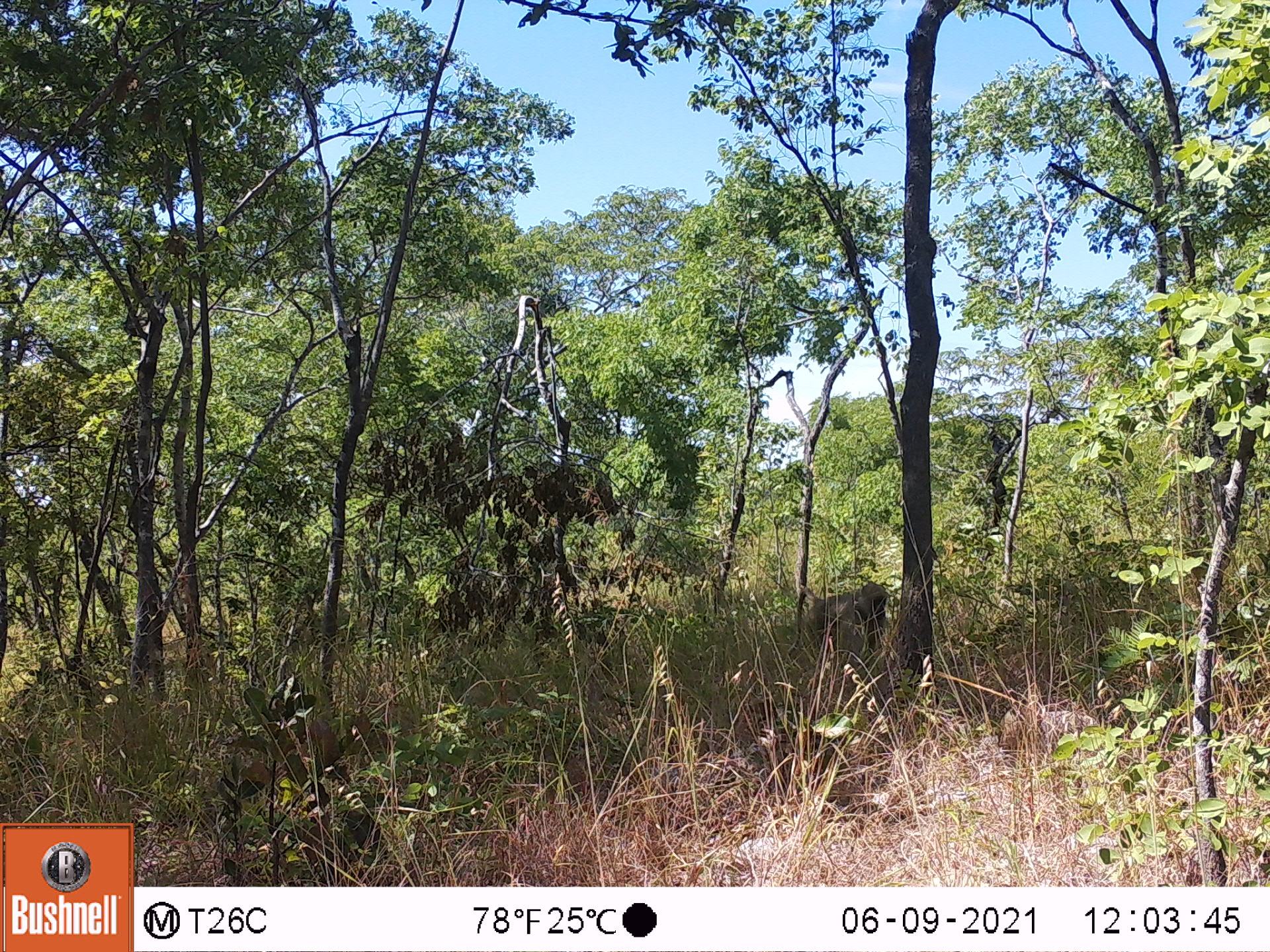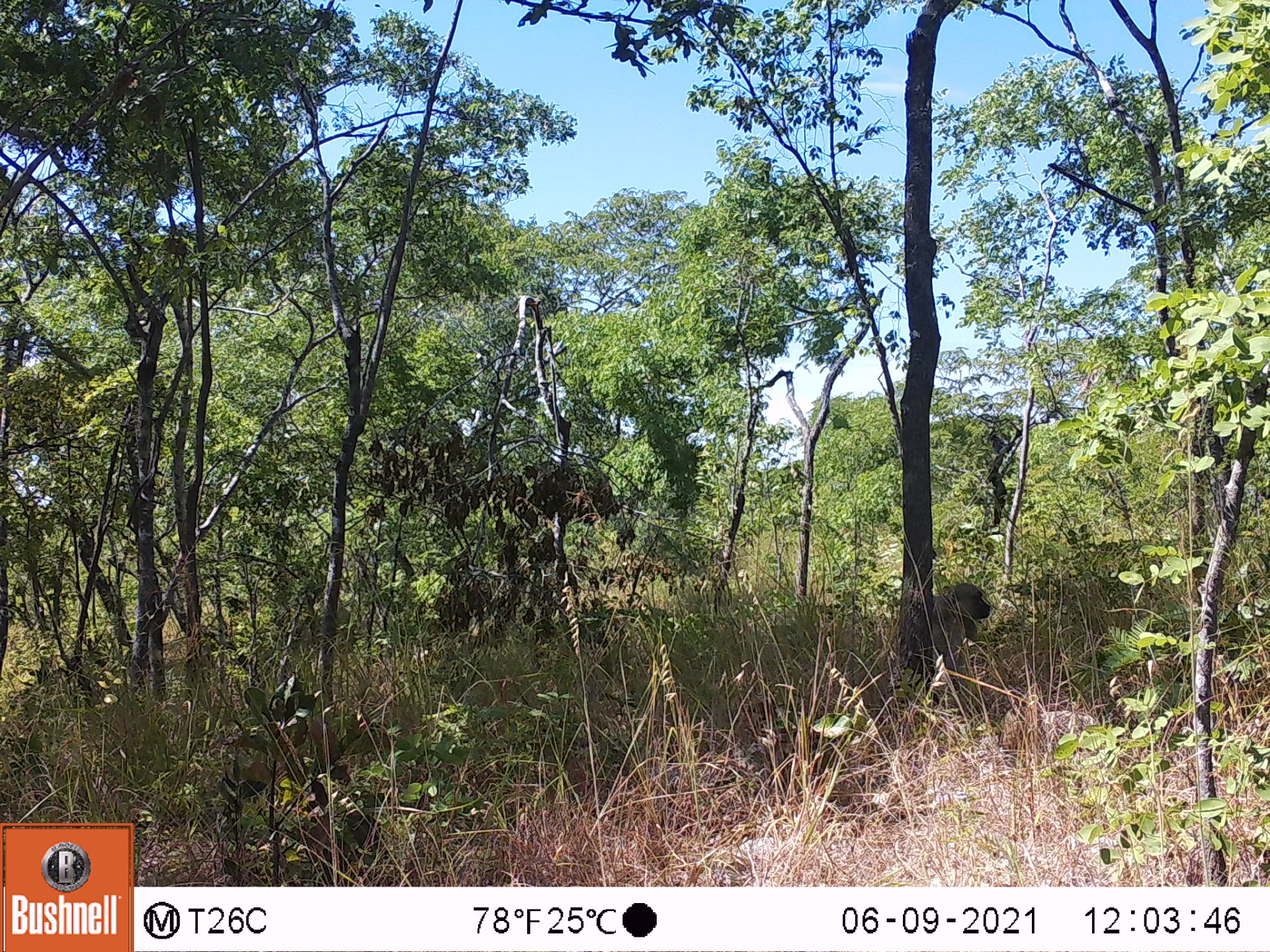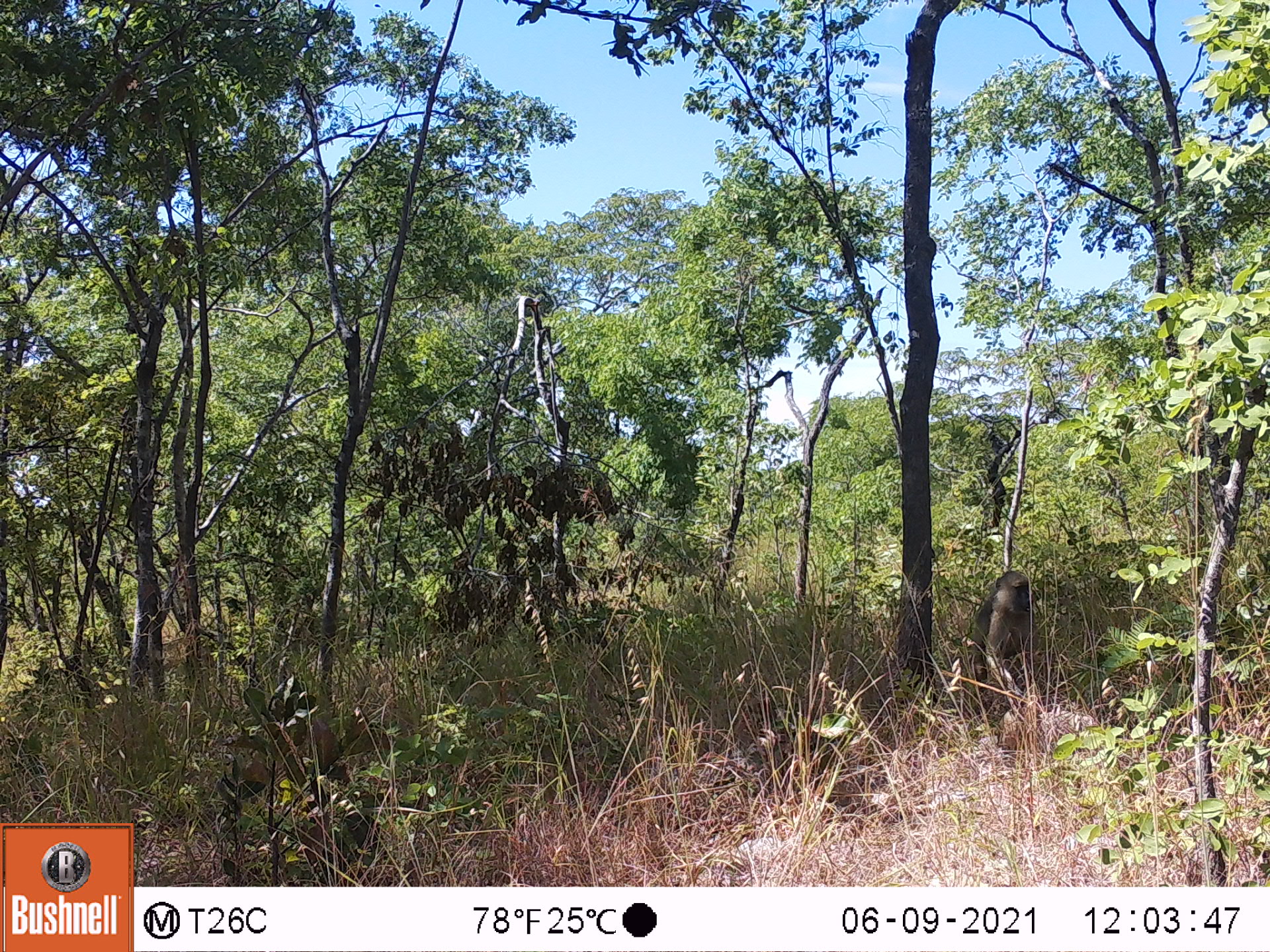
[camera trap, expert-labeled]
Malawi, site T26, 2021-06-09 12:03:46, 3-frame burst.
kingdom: Animalia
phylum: Chordata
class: Mammalia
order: Primates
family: Cercopithecidae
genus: Papio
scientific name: Papio cynocephalus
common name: yellow baboon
Yellow baboon (Papio cynocephalus), count 1.